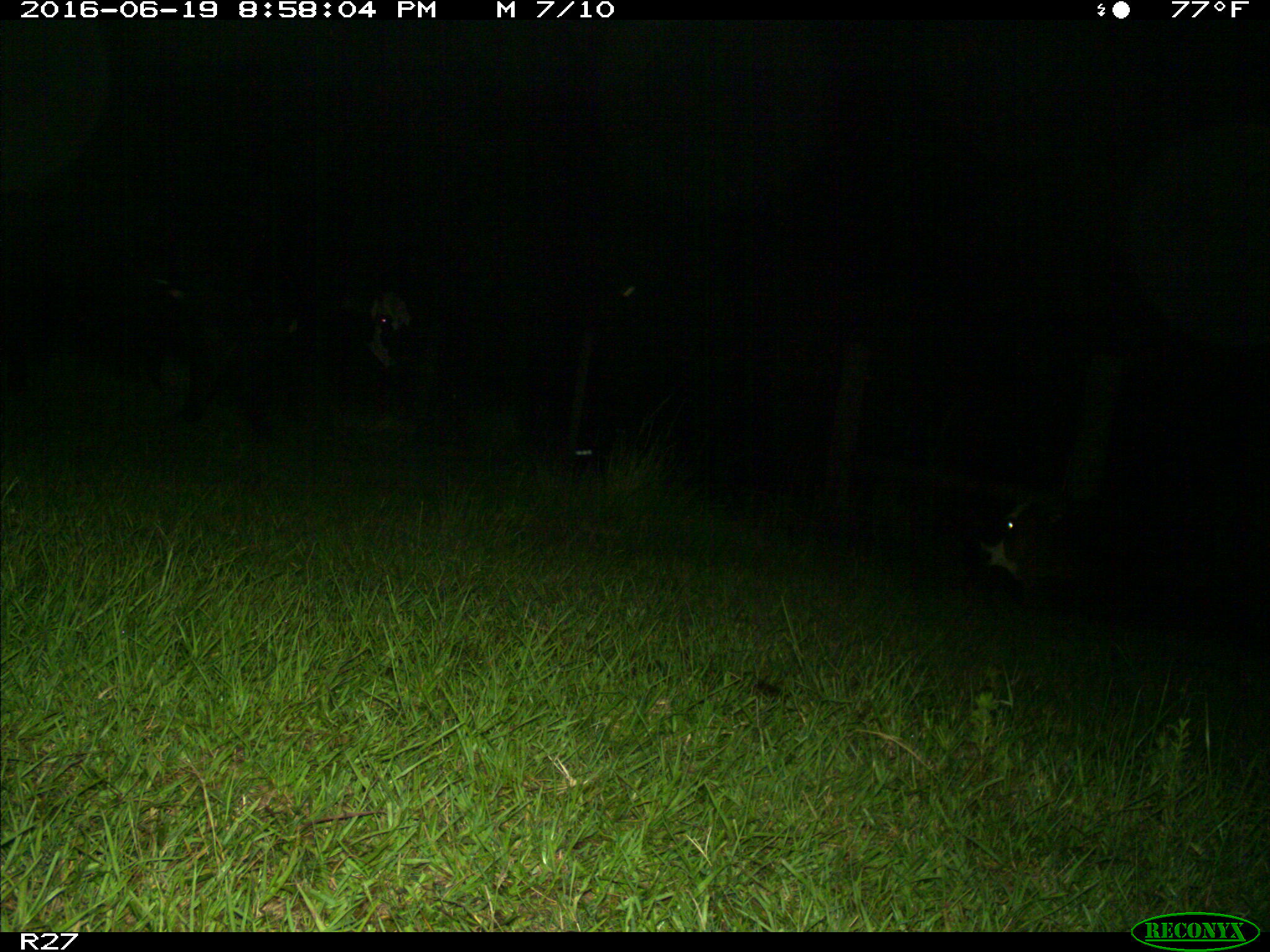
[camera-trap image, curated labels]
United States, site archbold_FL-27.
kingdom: Animalia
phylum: Chordata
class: Mammalia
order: Artiodactyla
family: Bovidae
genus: Bos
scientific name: Bos taurus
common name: domestic cow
Bos taurus (domestic cow).